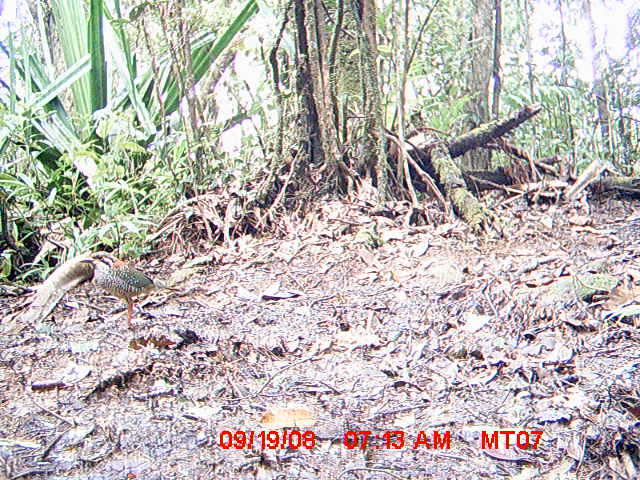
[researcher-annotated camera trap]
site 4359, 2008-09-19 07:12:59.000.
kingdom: Animalia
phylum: Chordata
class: Aves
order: Coraciiformes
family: Brachypteraciidae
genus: Brachypteracias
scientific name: Brachypteracias squamiger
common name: scaly ground-roller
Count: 1.